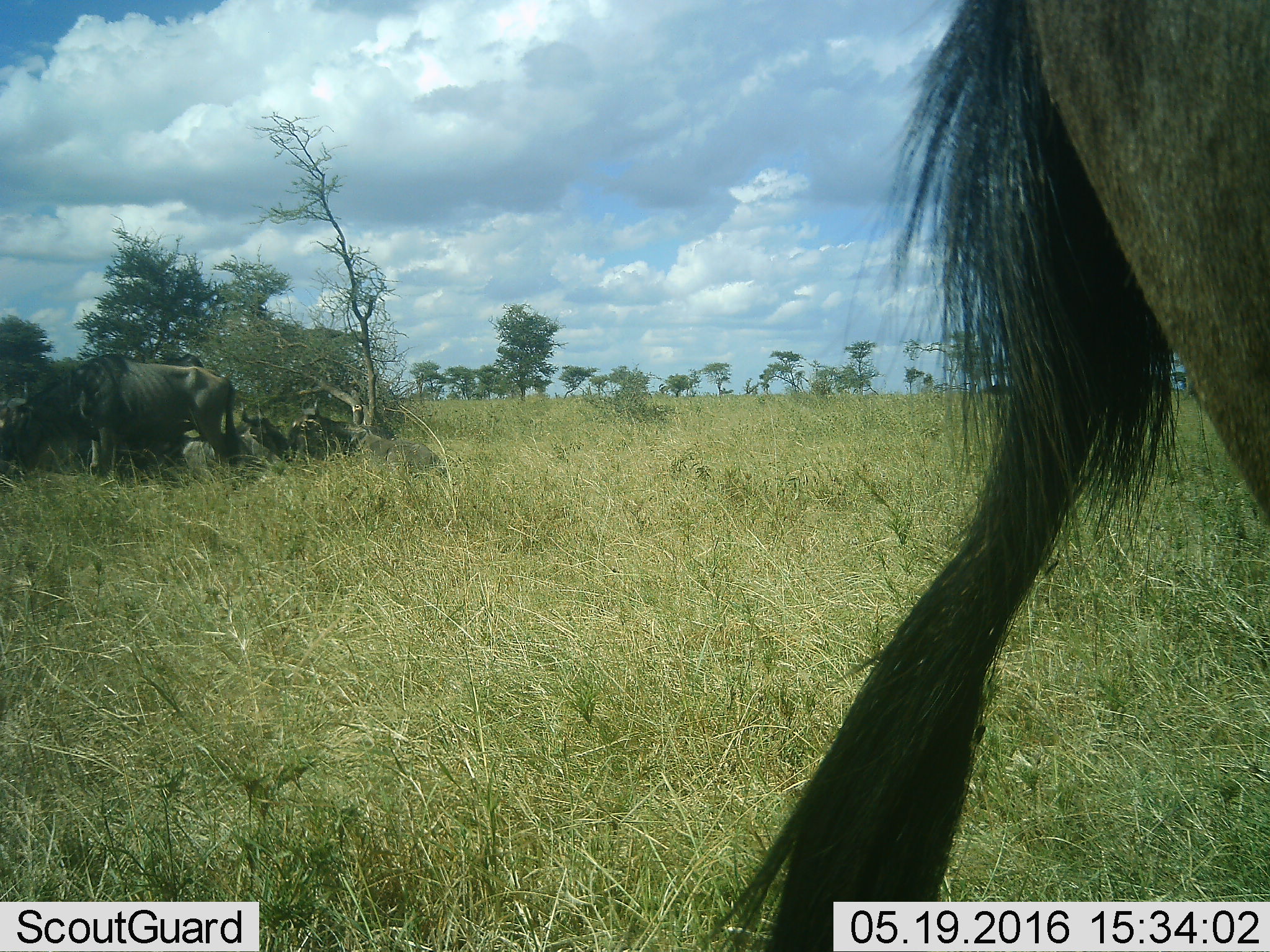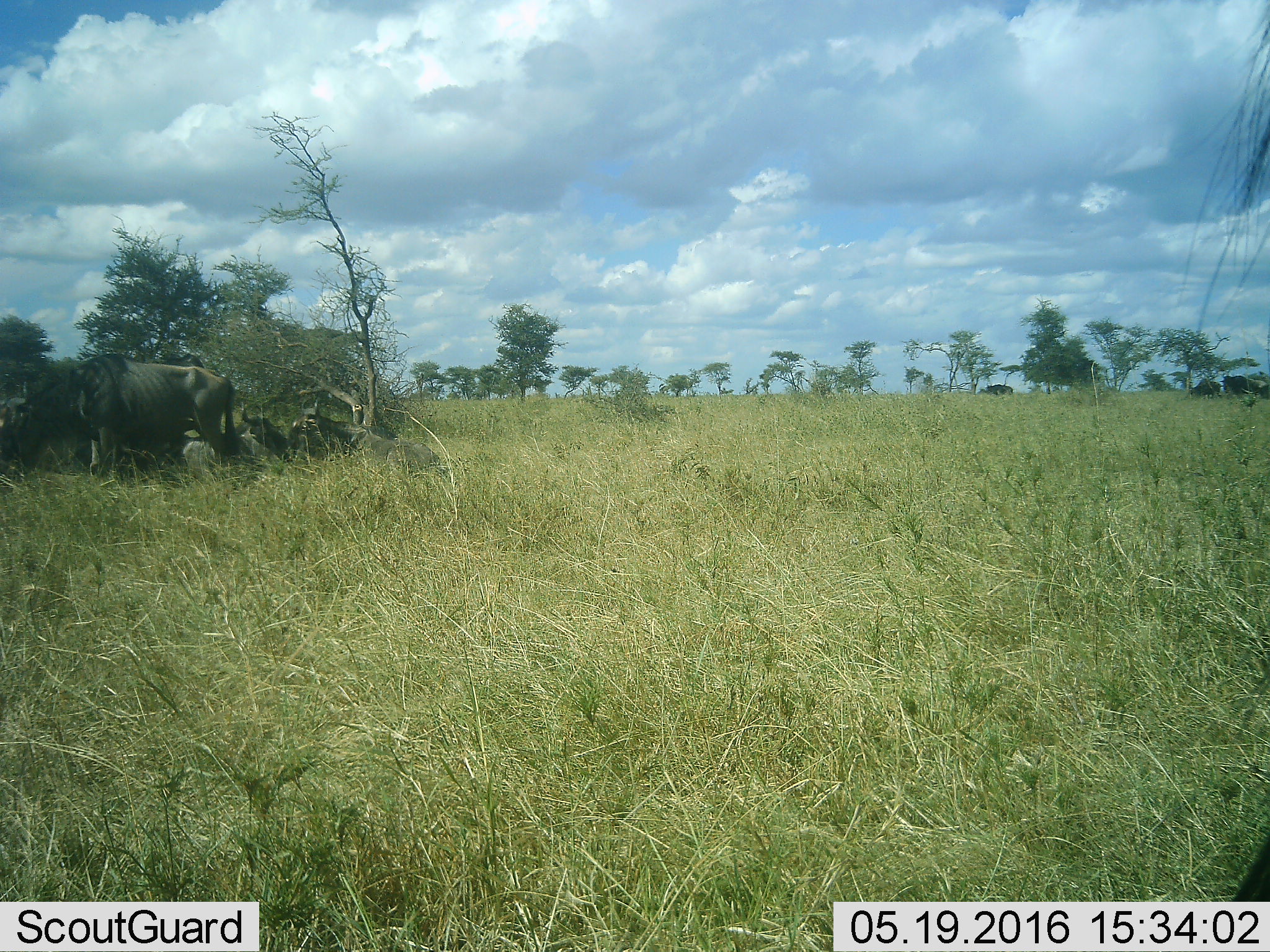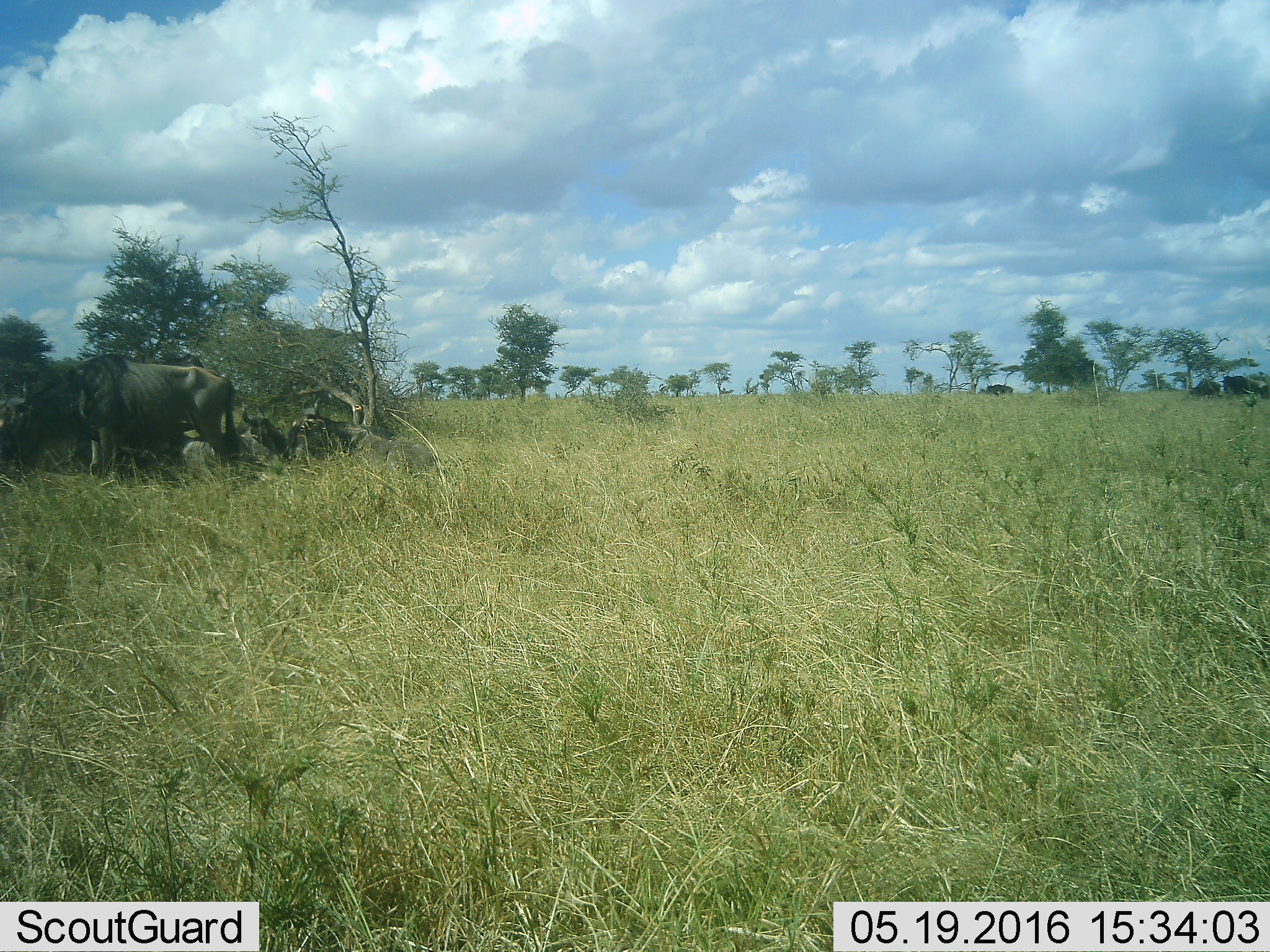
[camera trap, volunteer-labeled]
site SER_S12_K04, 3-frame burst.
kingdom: Animalia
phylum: Chordata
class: Mammalia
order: Artiodactyla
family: Bovidae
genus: Connochaetes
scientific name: Connochaetes taurinus taurinus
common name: blue wildebeest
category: wildebeestblue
Wildebeestblue (blue wildebeest) (Connochaetes taurinus taurinus), count 5. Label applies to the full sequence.